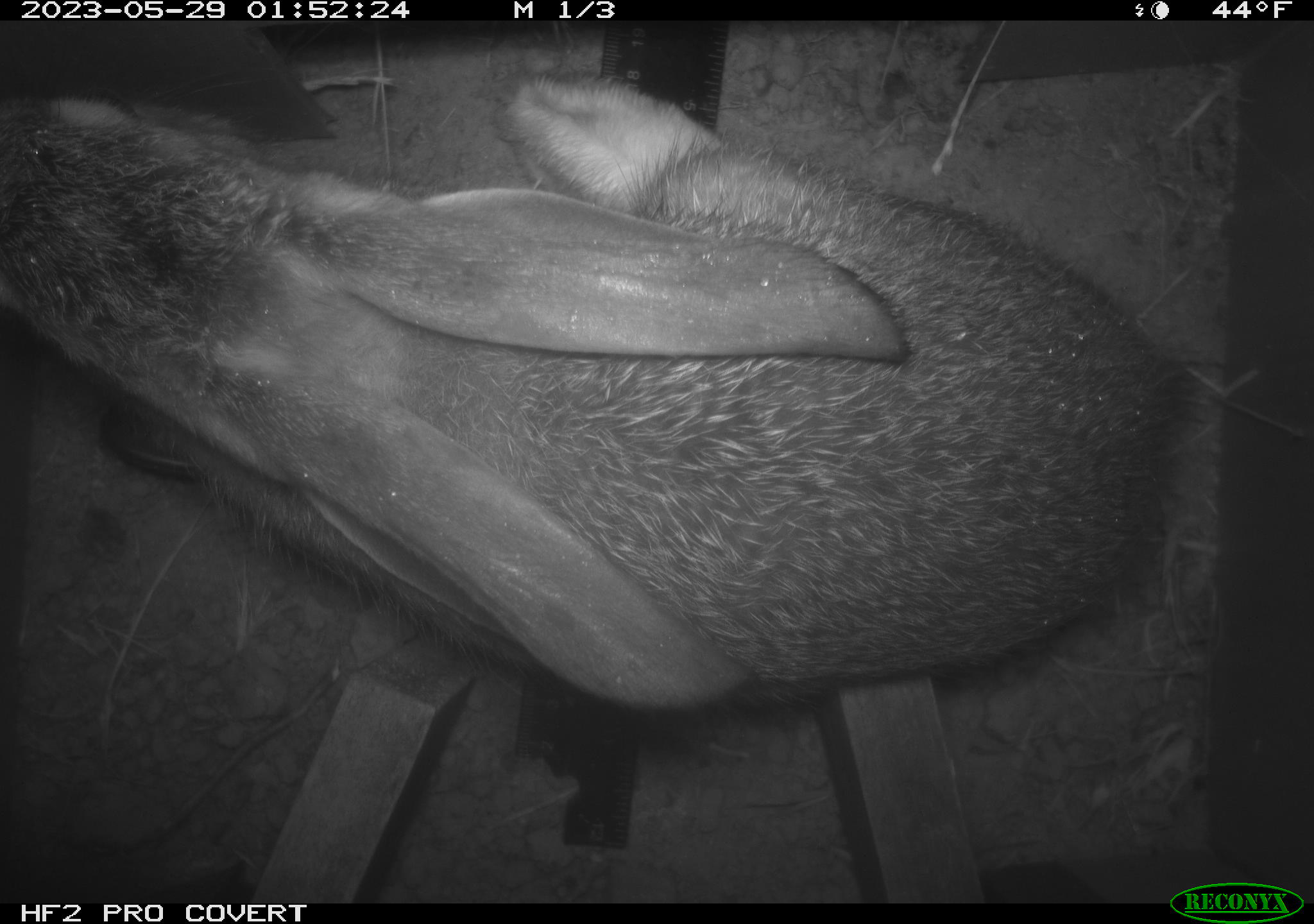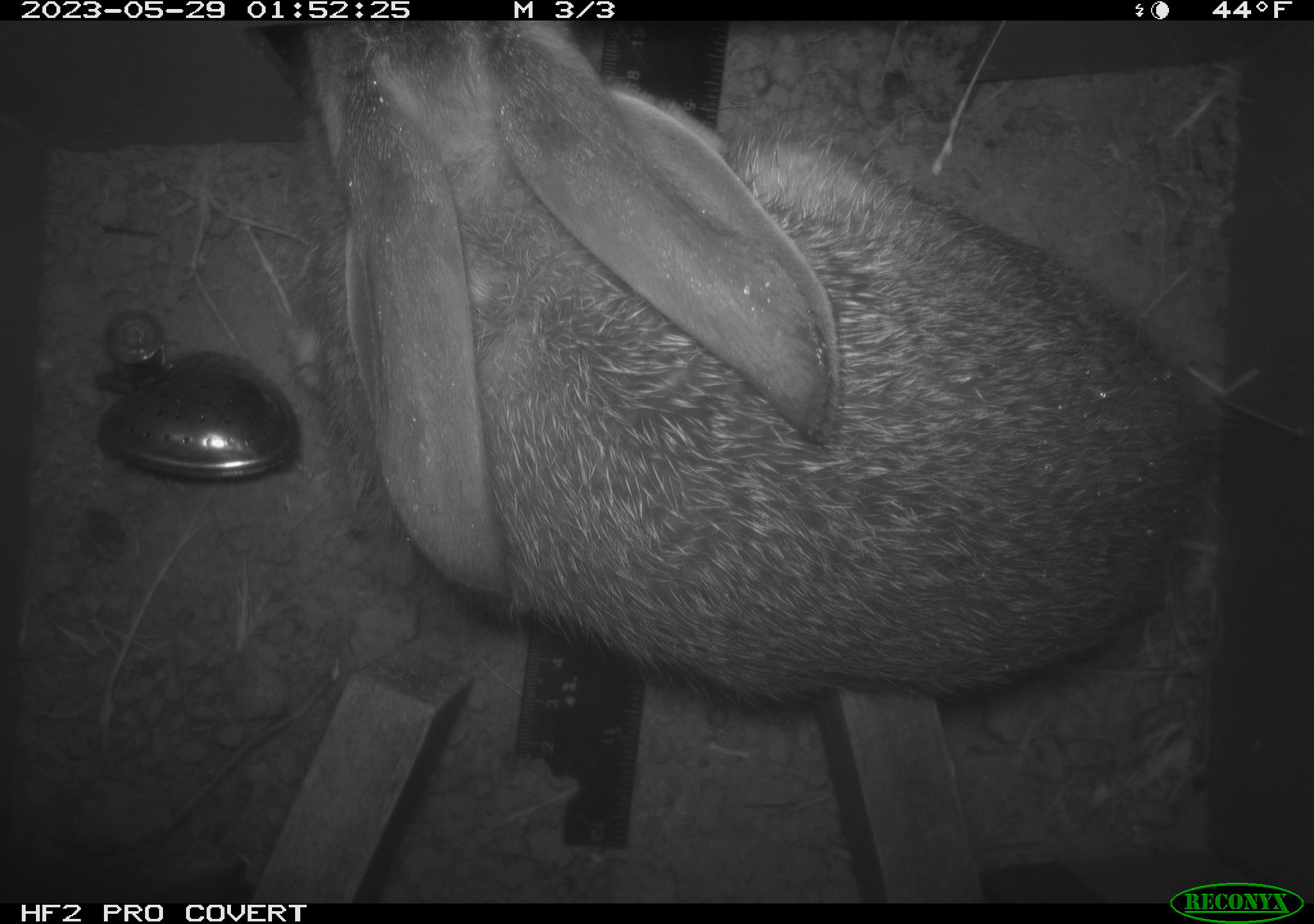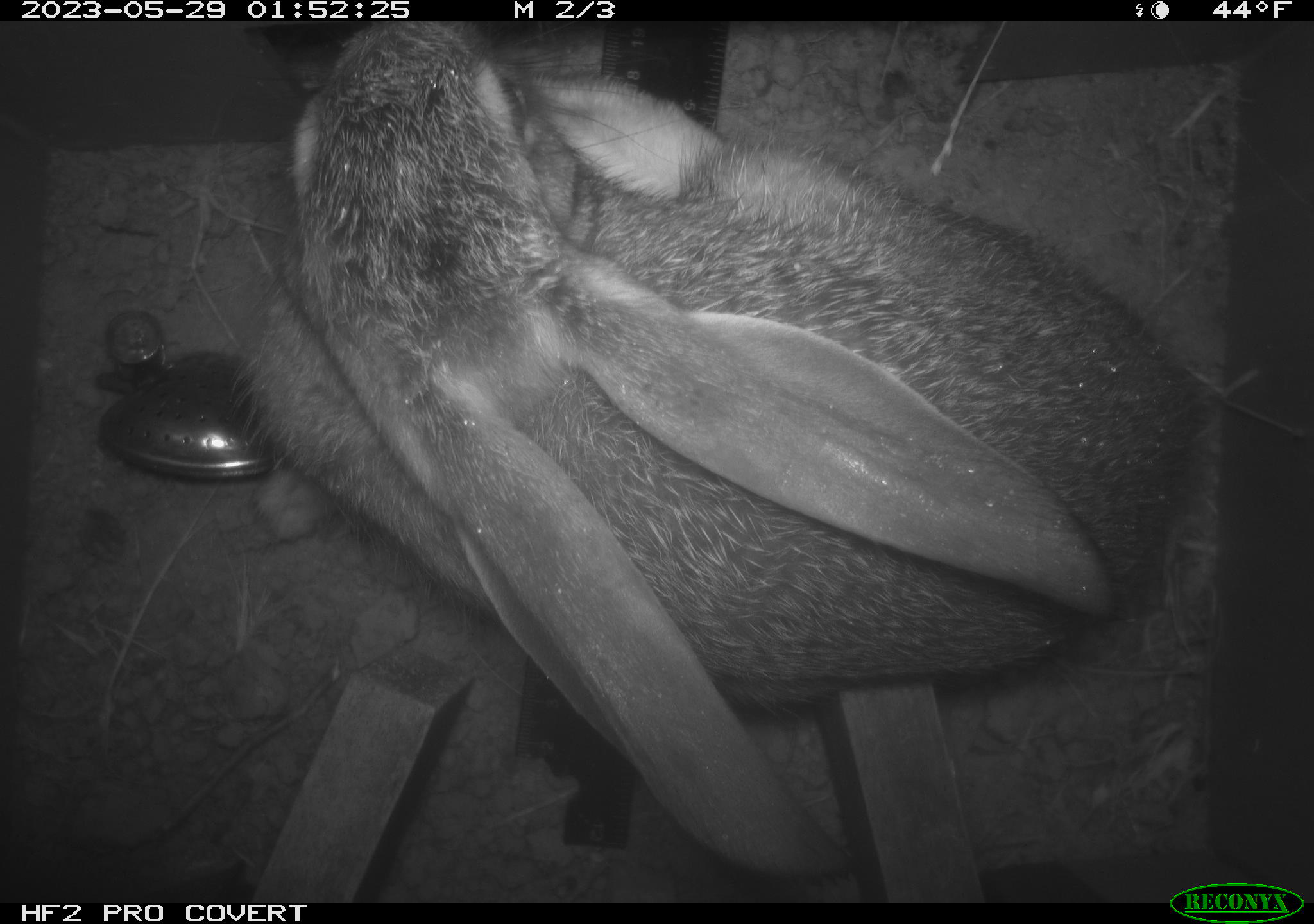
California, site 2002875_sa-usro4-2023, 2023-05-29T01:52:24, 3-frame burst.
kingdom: Animalia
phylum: Chordata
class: Mammalia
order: Lagomorpha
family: Leporidae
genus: Lepus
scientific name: Lepus californicus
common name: black-tailed jackrabbit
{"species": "black-tailed jackrabbit (Lepus californicus)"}